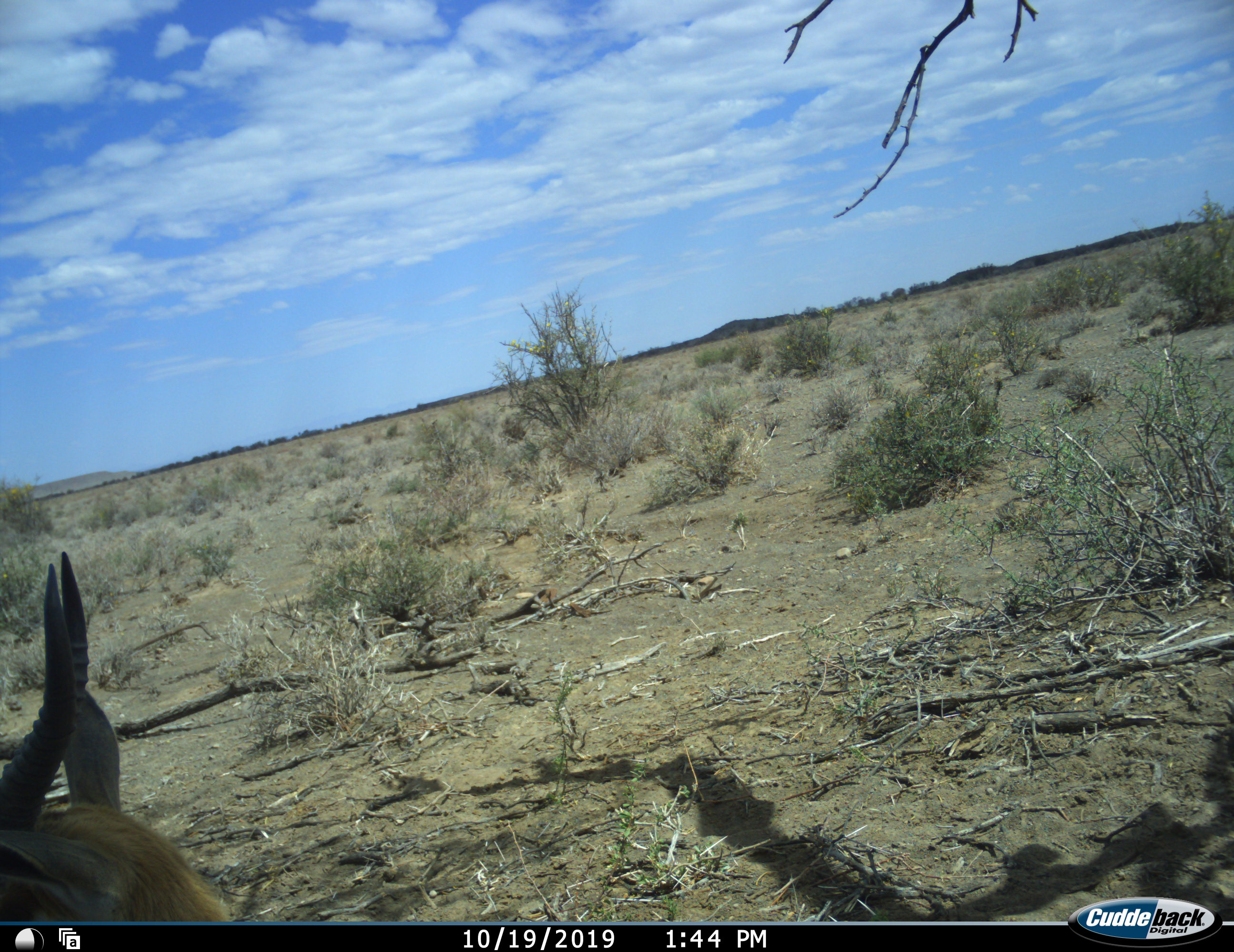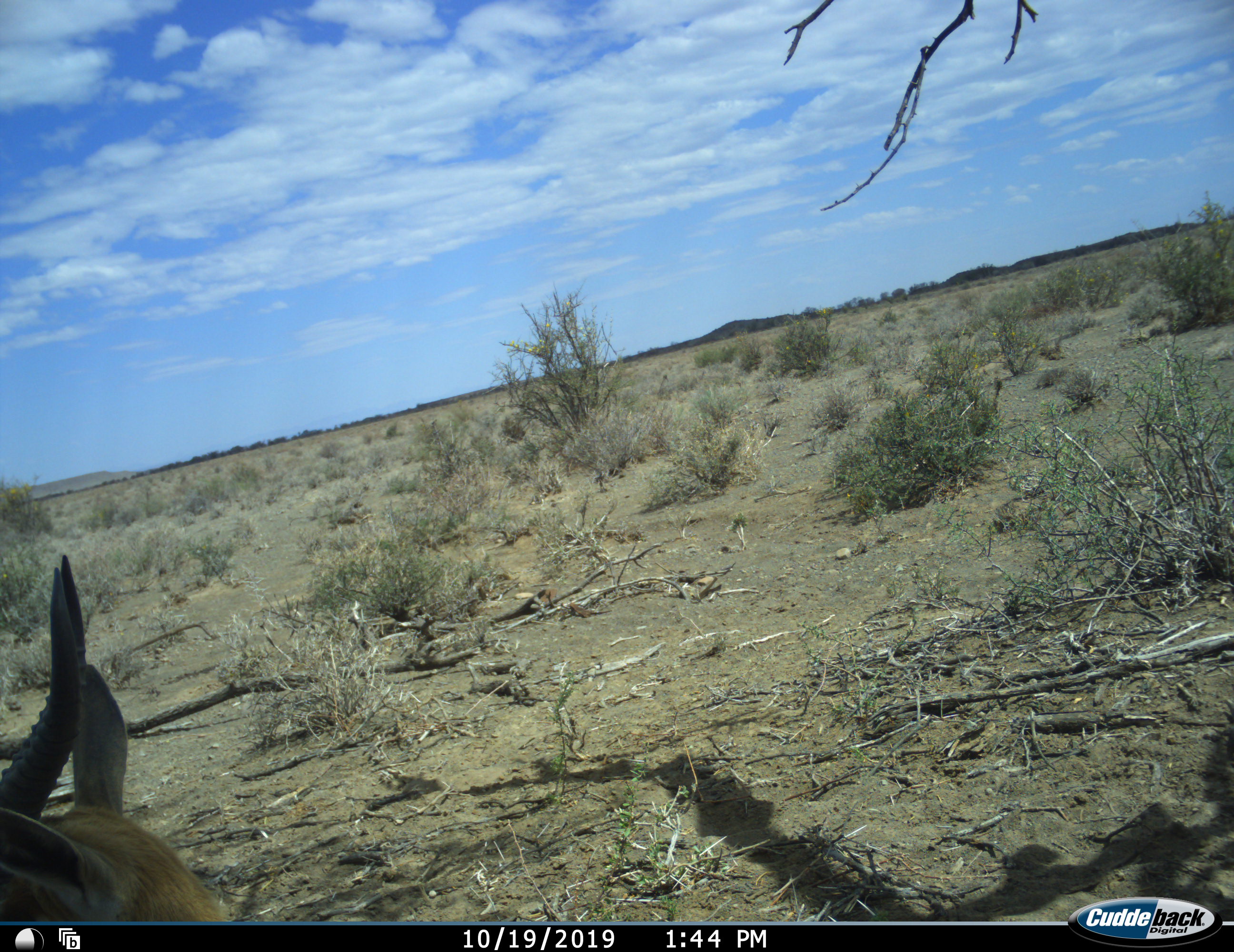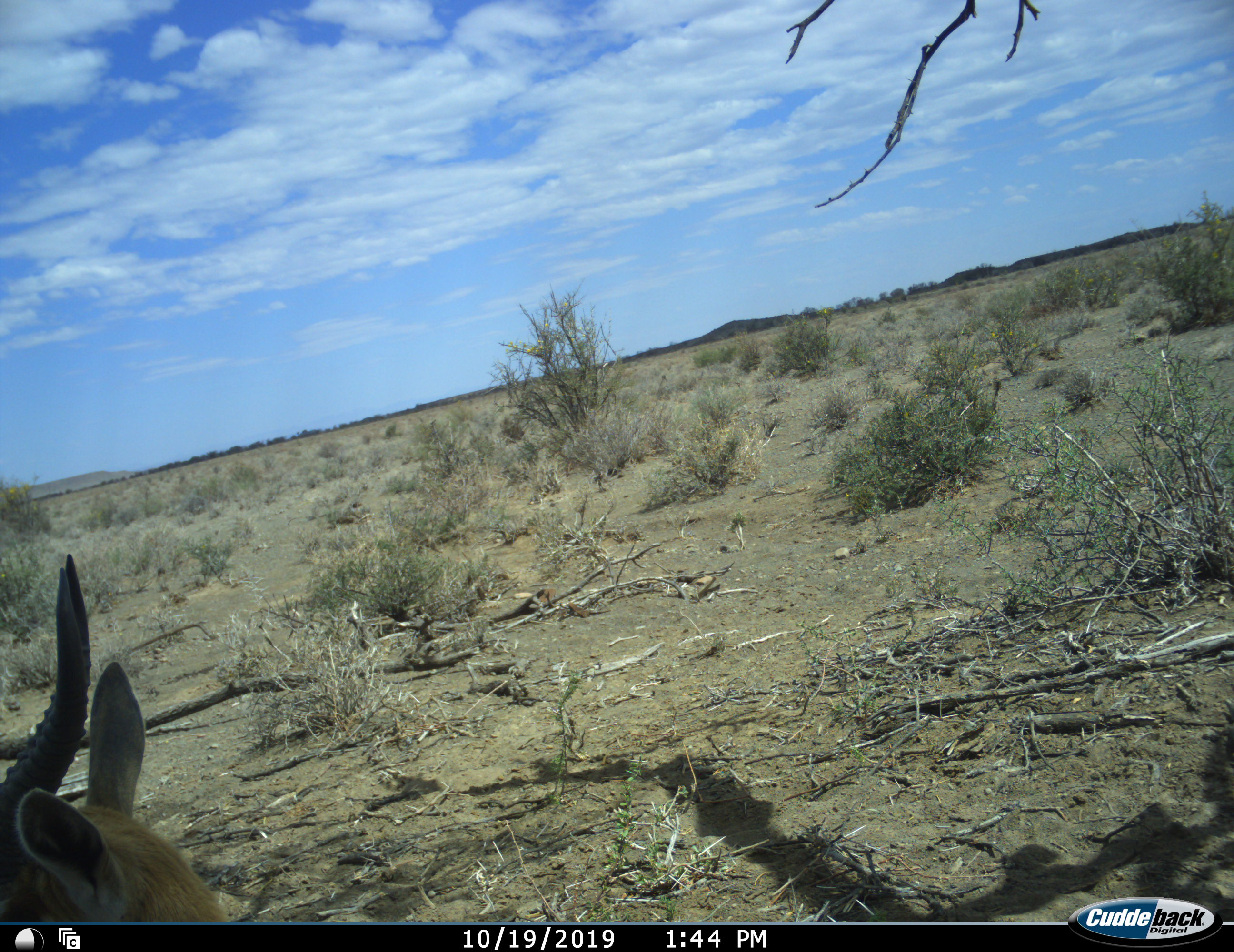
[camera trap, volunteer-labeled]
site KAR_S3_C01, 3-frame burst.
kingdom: Animalia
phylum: Chordata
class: Mammalia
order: Artiodactyla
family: Bovidae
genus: Antidorcas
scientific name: Antidorcas marsupialis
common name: springbok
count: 1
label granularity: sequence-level